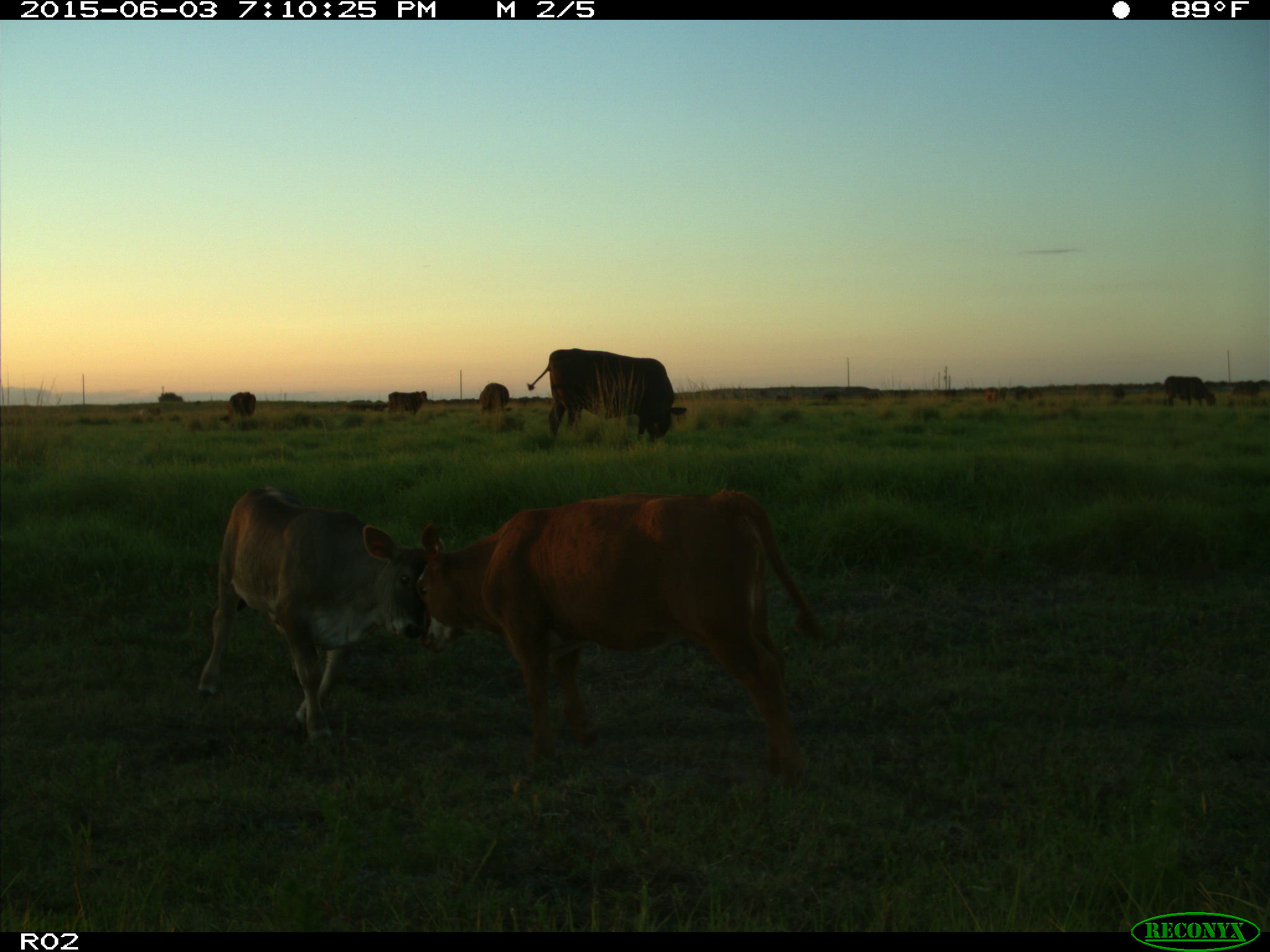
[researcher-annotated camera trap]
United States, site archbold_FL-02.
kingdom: Animalia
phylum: Chordata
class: Mammalia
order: Artiodactyla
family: Bovidae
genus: Bos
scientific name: Bos taurus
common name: domestic cow